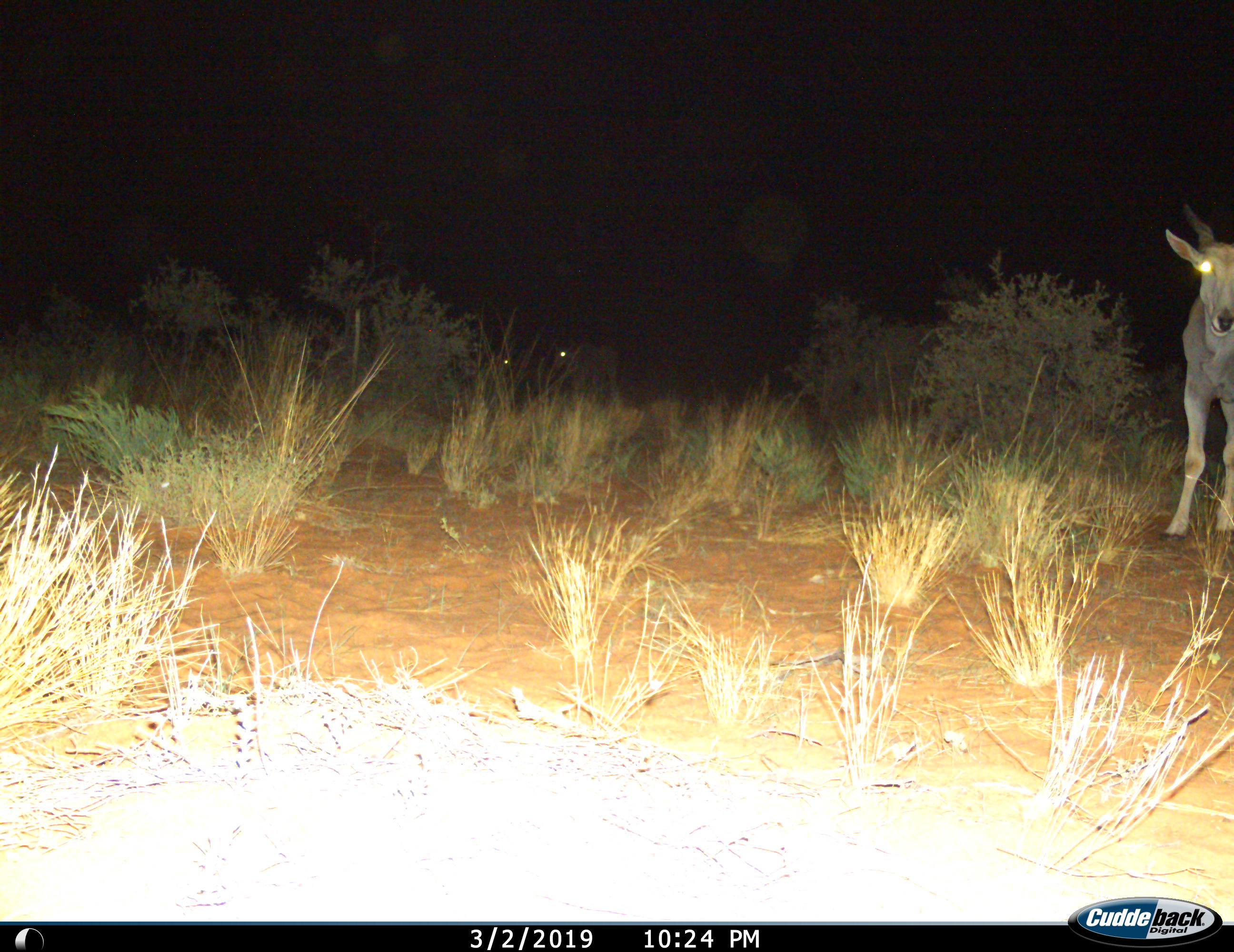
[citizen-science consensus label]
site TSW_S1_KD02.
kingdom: Animalia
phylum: Chordata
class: Mammalia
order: Artiodactyla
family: Bovidae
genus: Tragelaphus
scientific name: Tragelaphus oryx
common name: eland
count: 3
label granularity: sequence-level